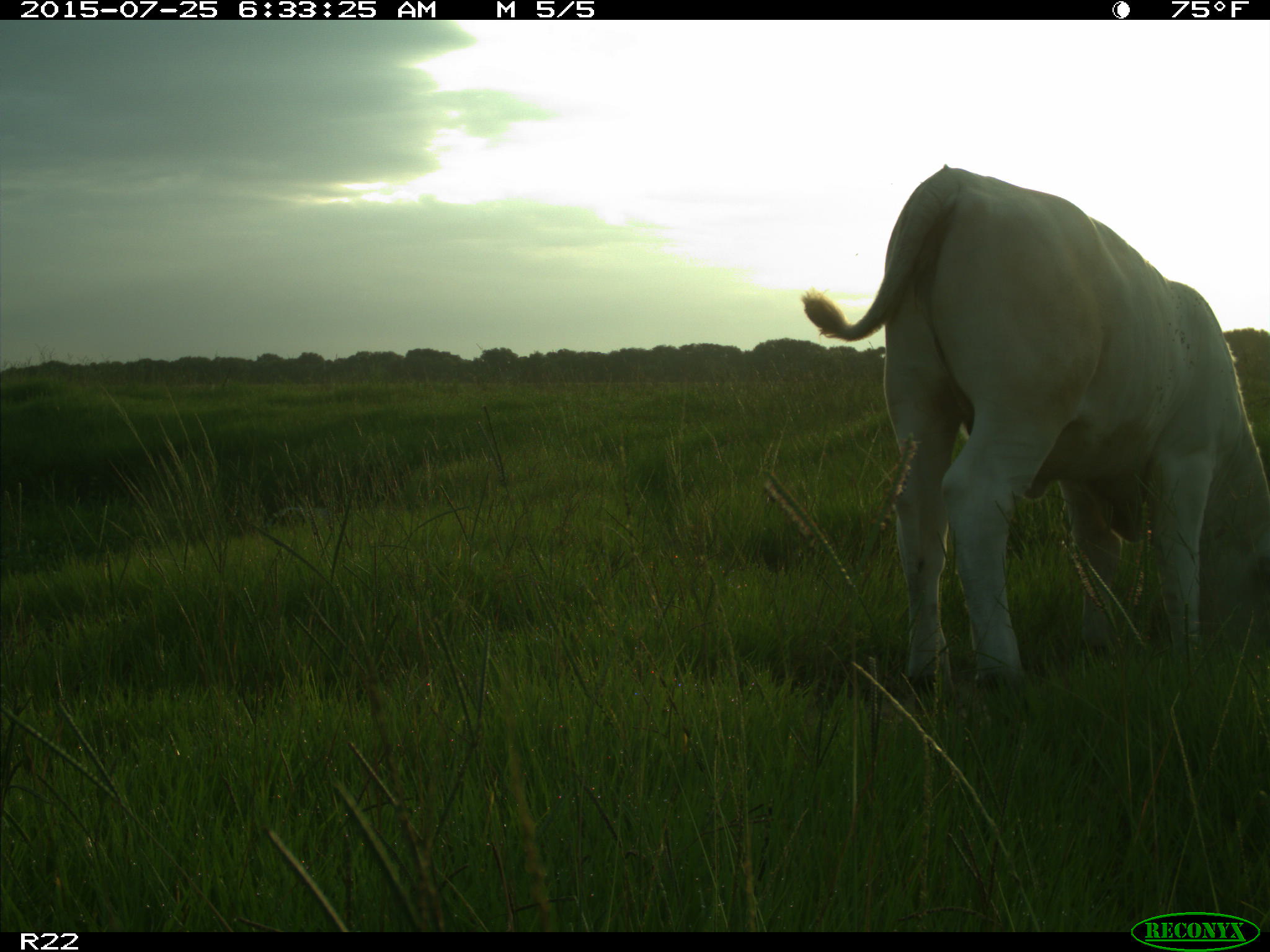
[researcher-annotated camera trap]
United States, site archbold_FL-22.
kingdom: Animalia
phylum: Chordata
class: Mammalia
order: Artiodactyla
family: Bovidae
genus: Bos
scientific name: Bos taurus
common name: domestic cow